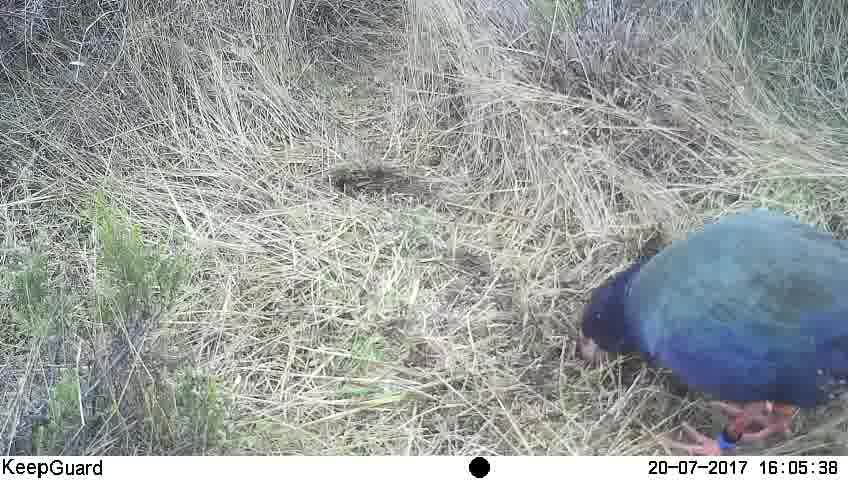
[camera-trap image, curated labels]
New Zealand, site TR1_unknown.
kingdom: Animalia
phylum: Chordata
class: Aves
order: Gruiformes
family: Rallidae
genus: Porphyrio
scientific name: Porphyrio mantelli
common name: takahe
Takahe (Porphyrio mantelli).